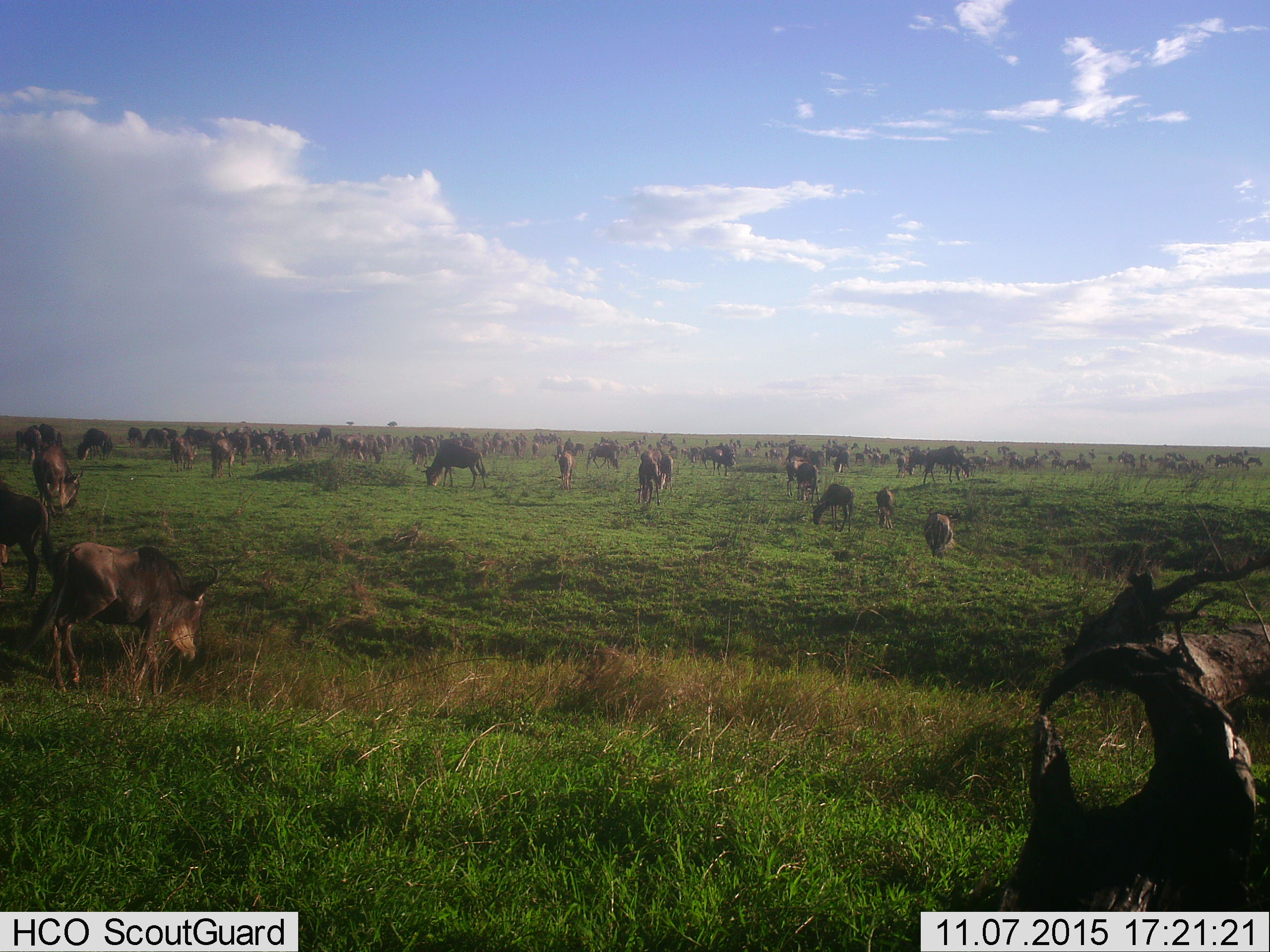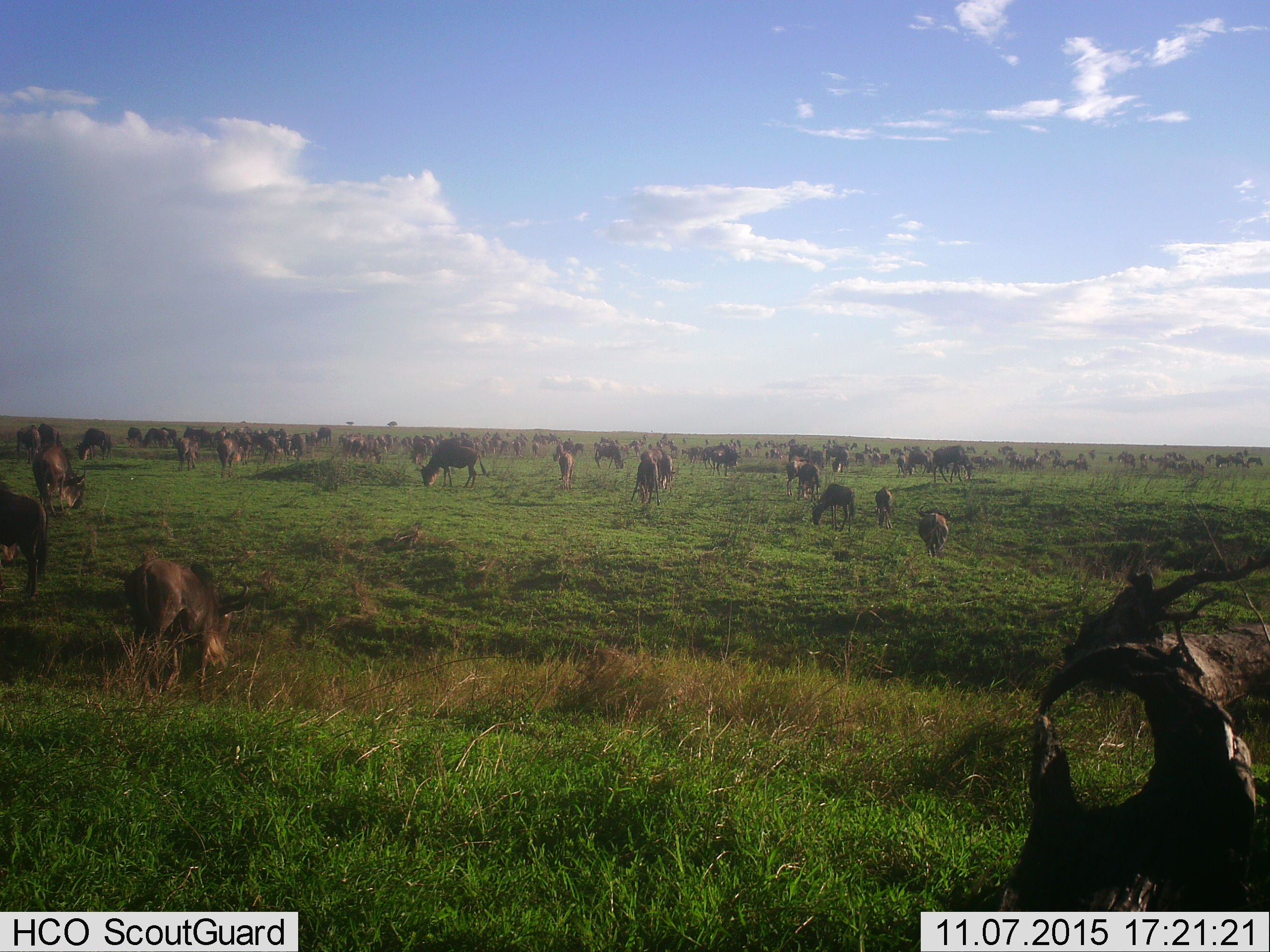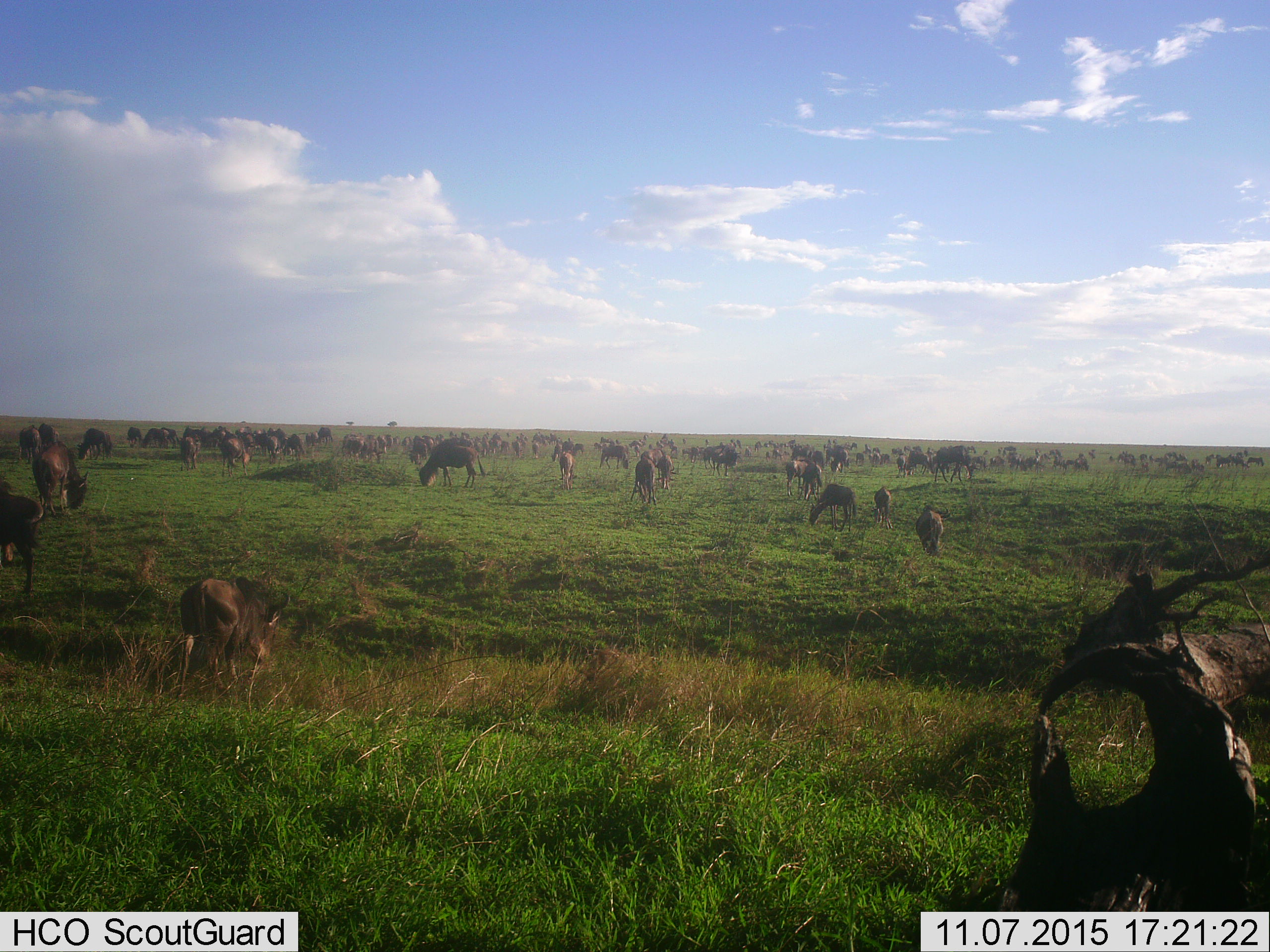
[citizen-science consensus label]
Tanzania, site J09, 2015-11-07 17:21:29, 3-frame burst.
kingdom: Animalia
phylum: Chordata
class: Mammalia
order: Artiodactyla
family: Bovidae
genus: Connochaetes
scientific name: Connochaetes taurinus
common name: blue wildebeest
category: wildebeest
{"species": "wildebeest (blue wildebeest) (Connochaetes taurinus)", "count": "51+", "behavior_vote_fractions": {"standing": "89%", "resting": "11%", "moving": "67%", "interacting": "22%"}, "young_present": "11%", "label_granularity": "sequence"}